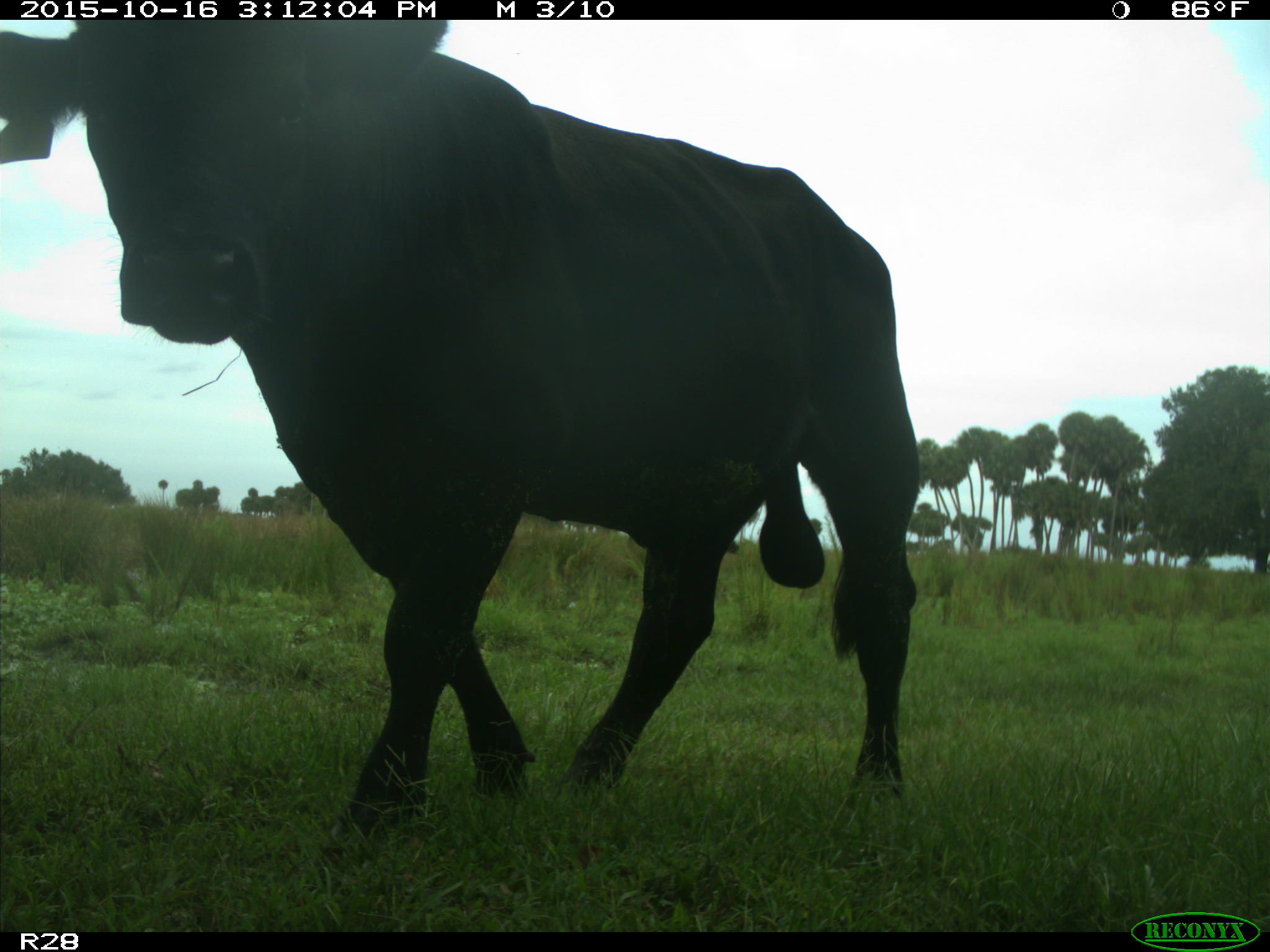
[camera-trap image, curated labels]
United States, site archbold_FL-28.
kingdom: Animalia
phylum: Chordata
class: Mammalia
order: Artiodactyla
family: Bovidae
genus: Bos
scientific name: Bos taurus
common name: domestic cow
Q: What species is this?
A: Bos taurus (domestic cow).